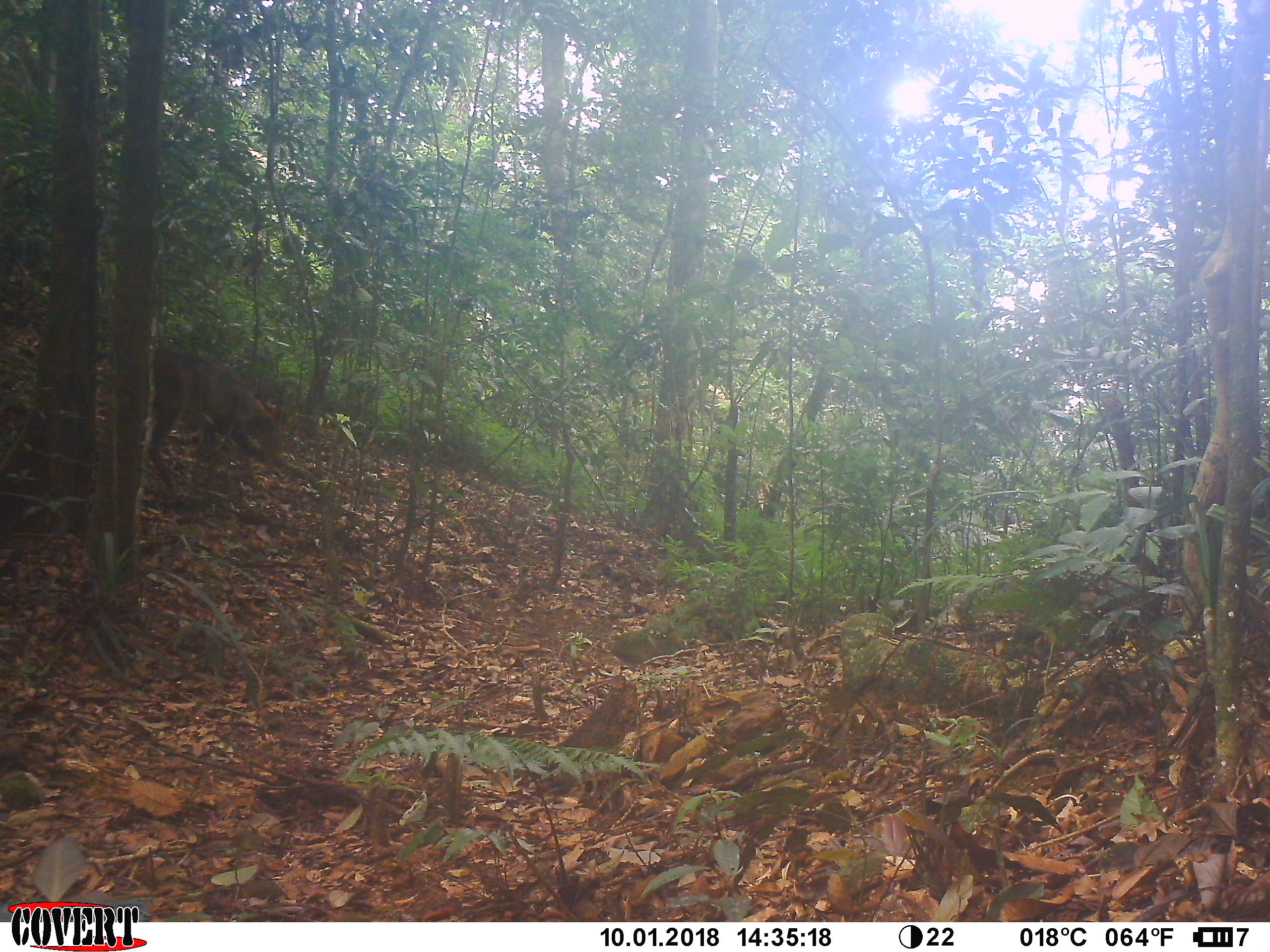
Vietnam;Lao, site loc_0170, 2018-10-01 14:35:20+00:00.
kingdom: Animalia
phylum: Chordata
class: Mammalia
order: Artiodactyla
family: Cervidae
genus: Muntiacus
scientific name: Muntiacus vuquangensis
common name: large-antlered muntjac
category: large antlered muntjac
Large antlered muntjac (large-antlered muntjac) (Muntiacus vuquangensis). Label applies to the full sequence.